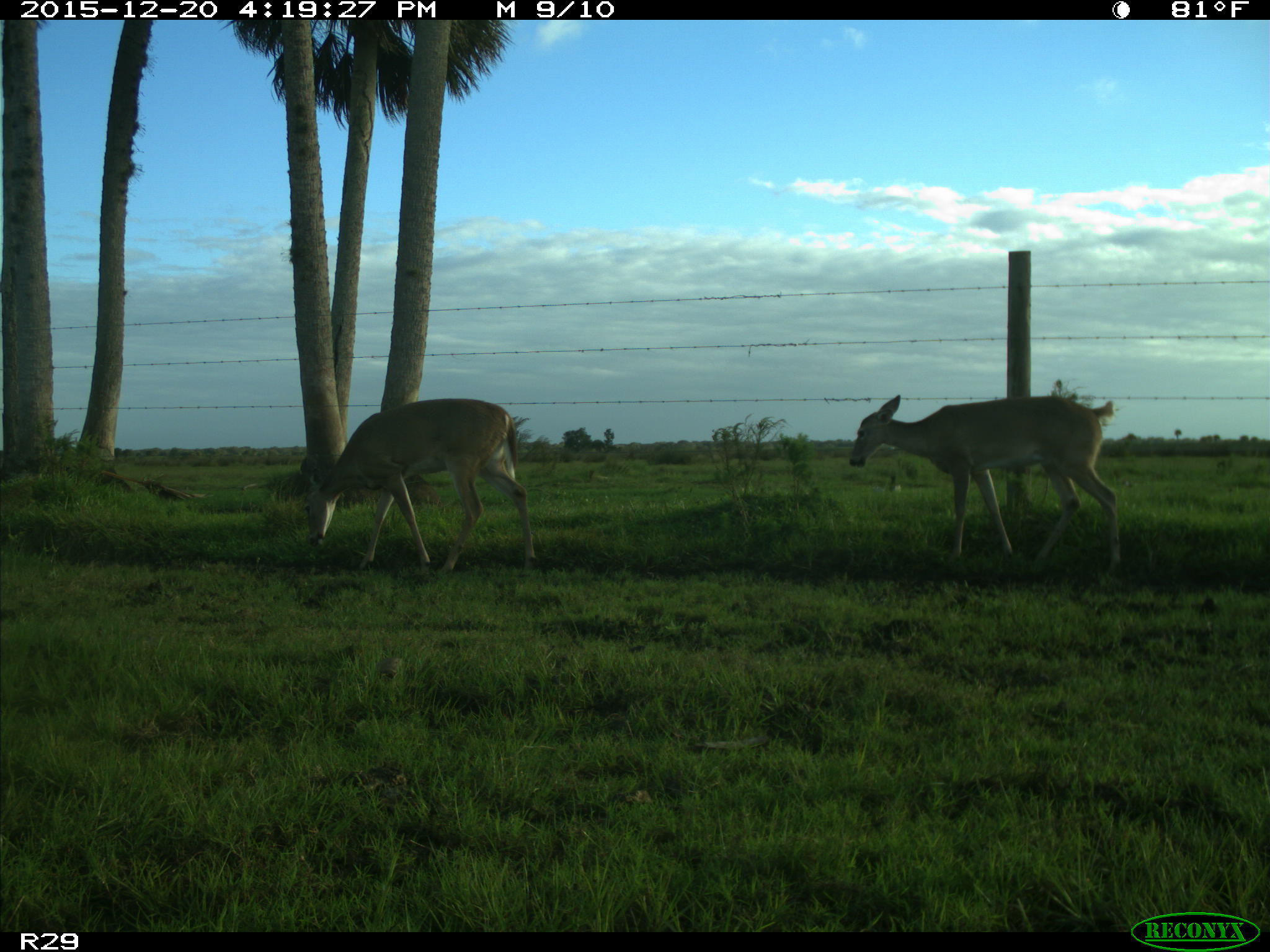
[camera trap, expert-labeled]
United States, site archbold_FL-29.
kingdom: Animalia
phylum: Chordata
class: Mammalia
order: Artiodactyla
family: Cervidae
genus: Odocoileus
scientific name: Odocoileus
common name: deer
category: unidentified deer